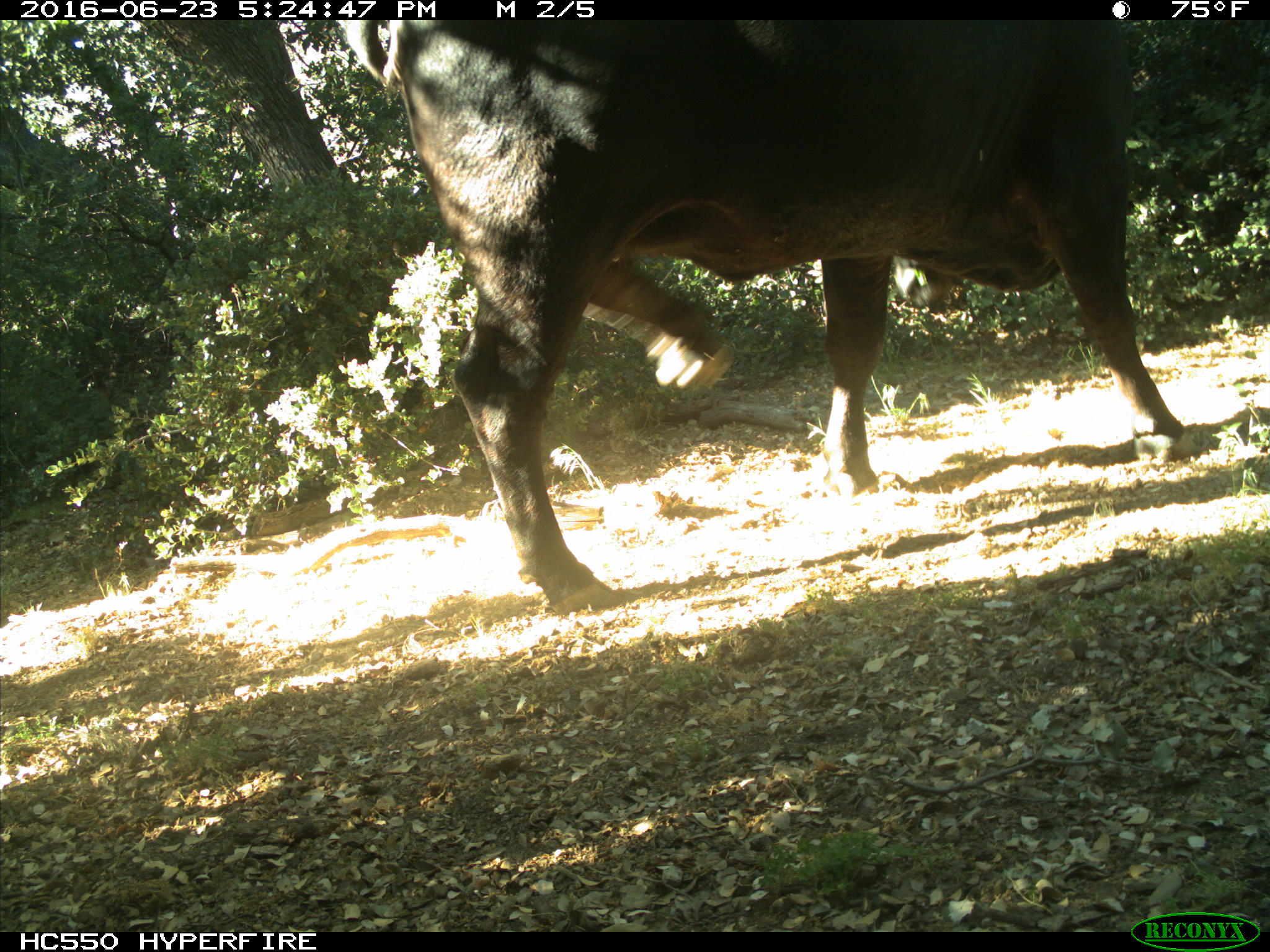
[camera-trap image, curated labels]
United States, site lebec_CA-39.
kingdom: Animalia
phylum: Chordata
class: Mammalia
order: Artiodactyla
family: Bovidae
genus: Bos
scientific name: Bos taurus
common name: domestic cow